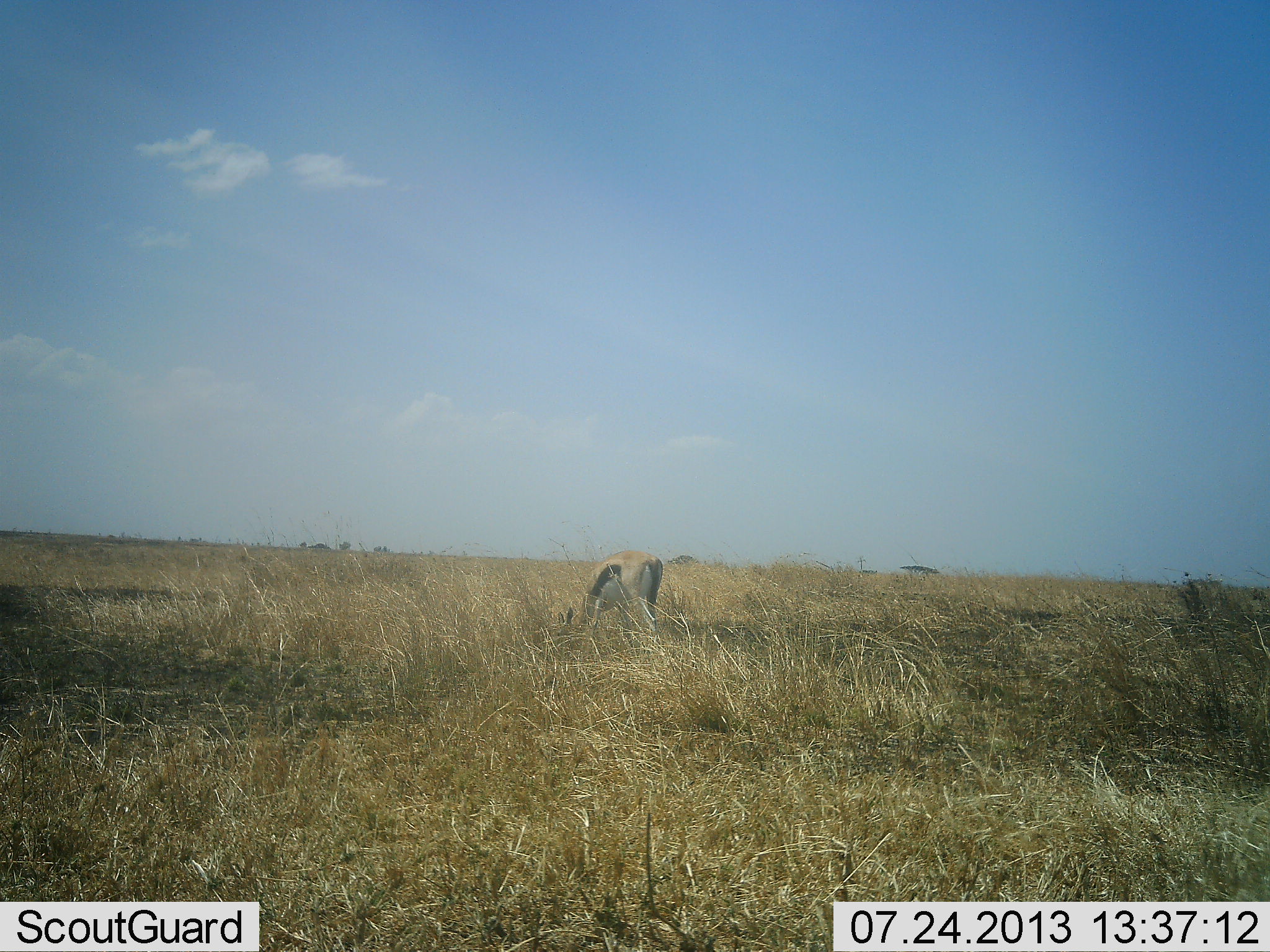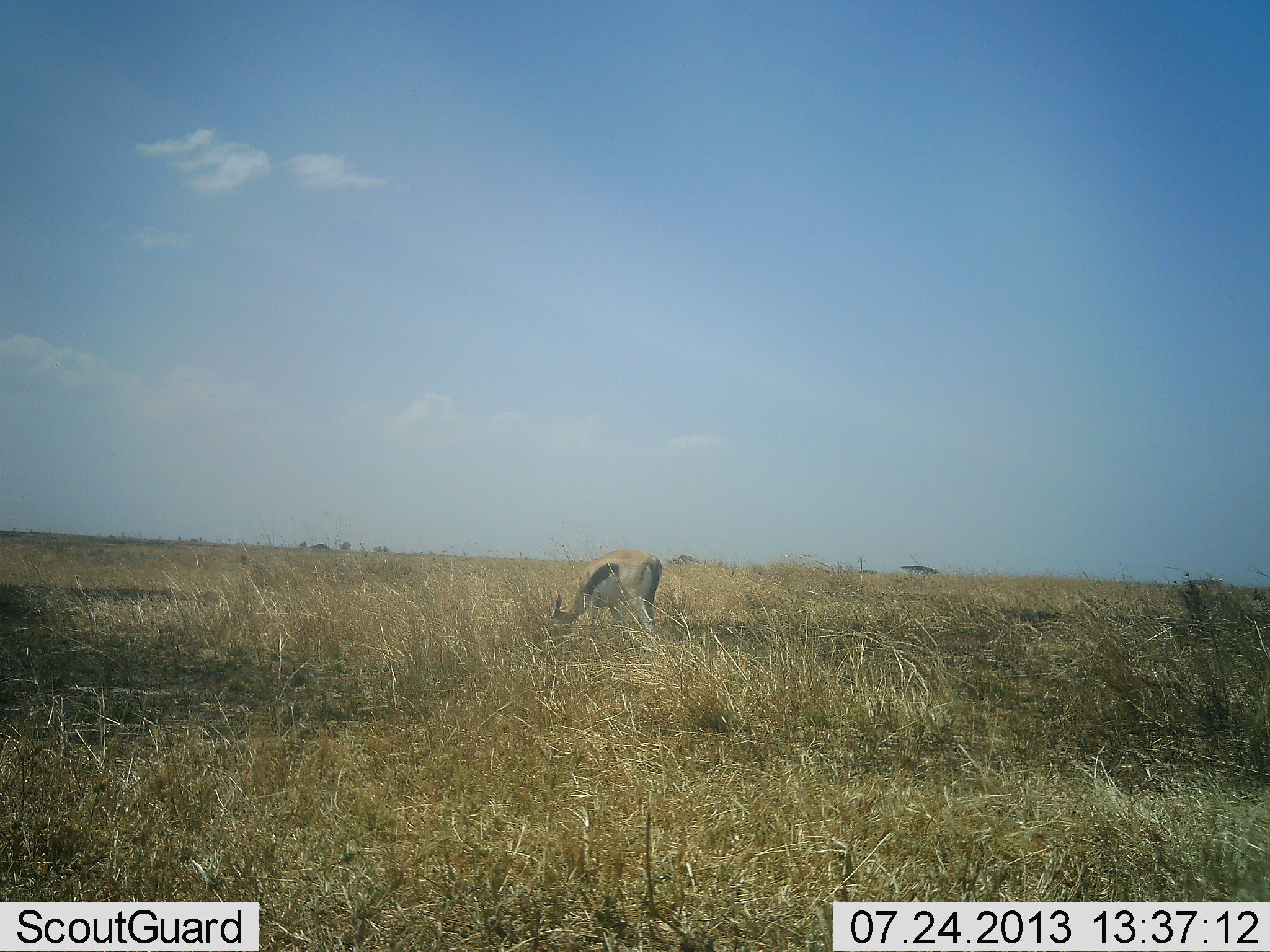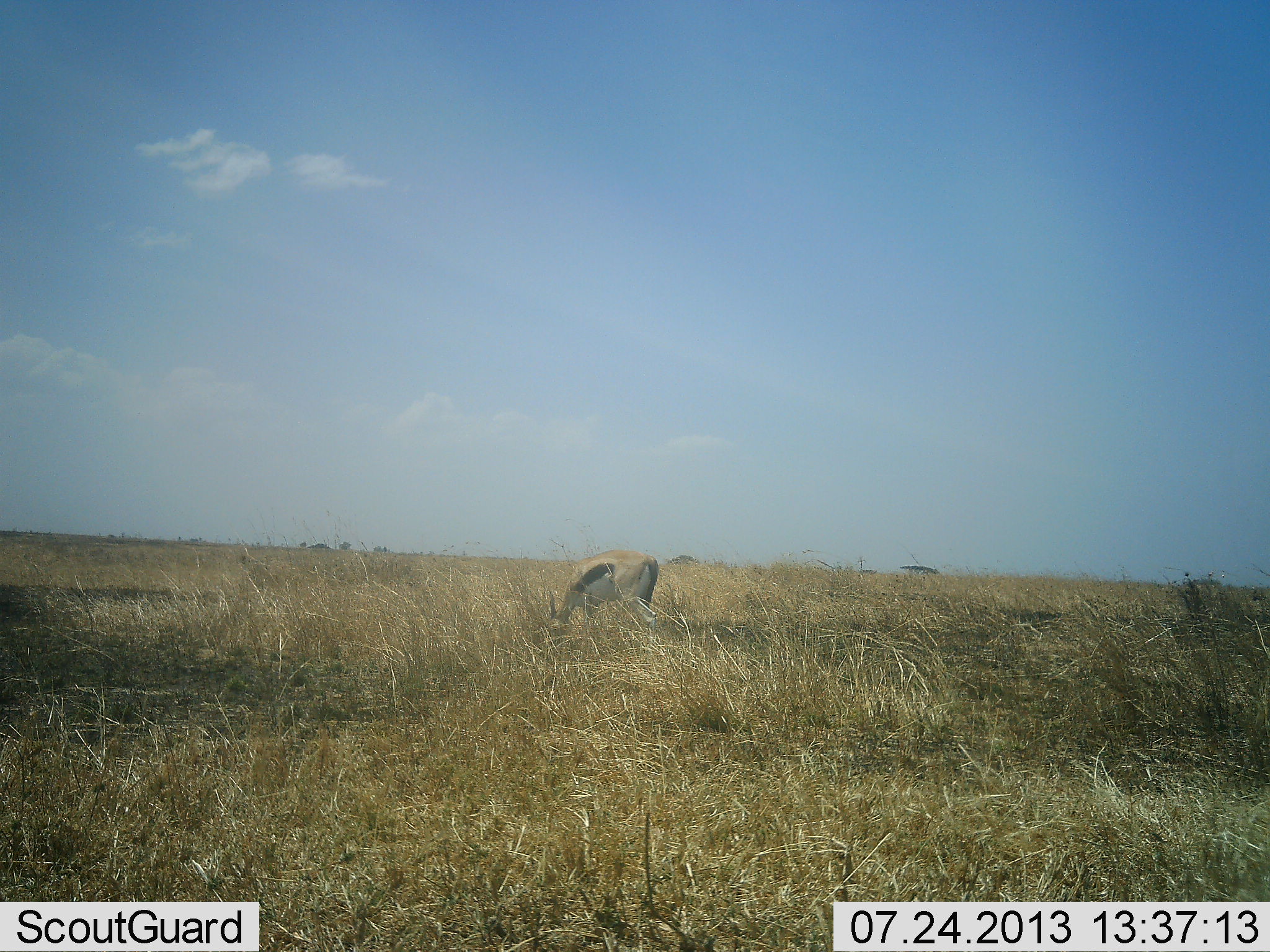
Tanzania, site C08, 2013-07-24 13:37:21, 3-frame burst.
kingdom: Animalia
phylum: Chordata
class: Mammalia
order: Artiodactyla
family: Bovidae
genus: Eudorcas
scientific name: Eudorcas thomsonii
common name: thomson's gazelle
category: gazellethomsons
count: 1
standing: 10%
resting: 0%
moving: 5%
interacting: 0%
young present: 0%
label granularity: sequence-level